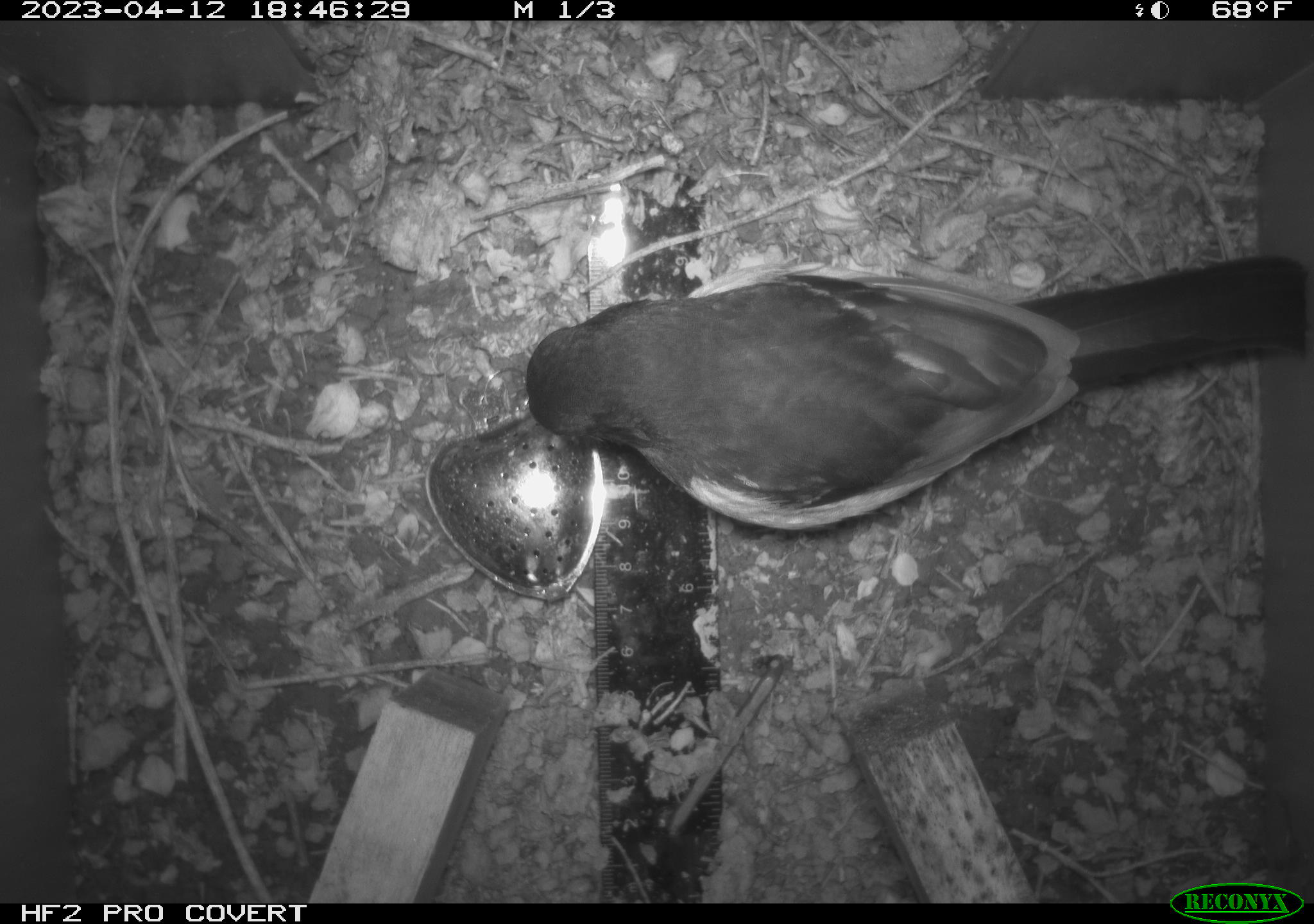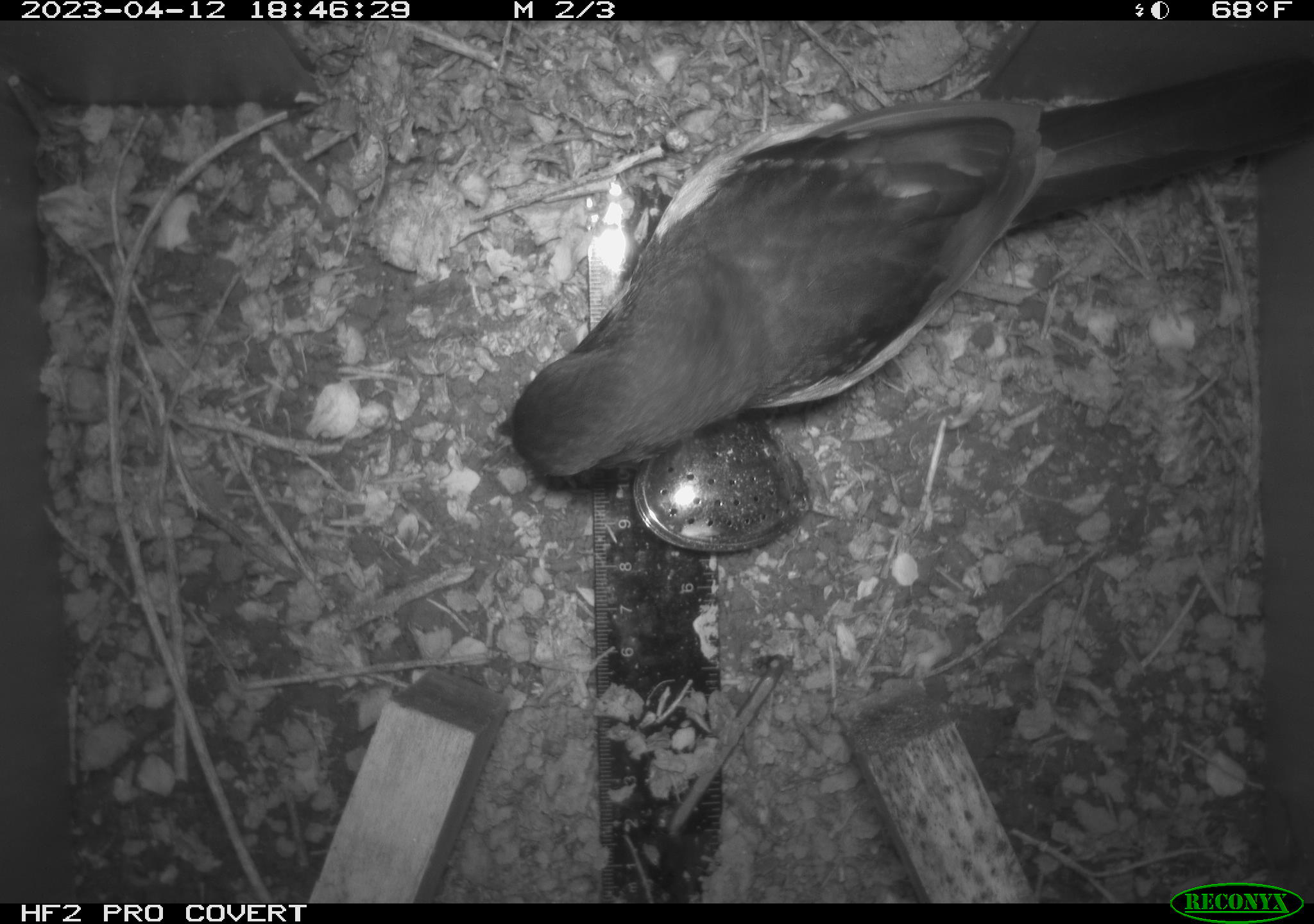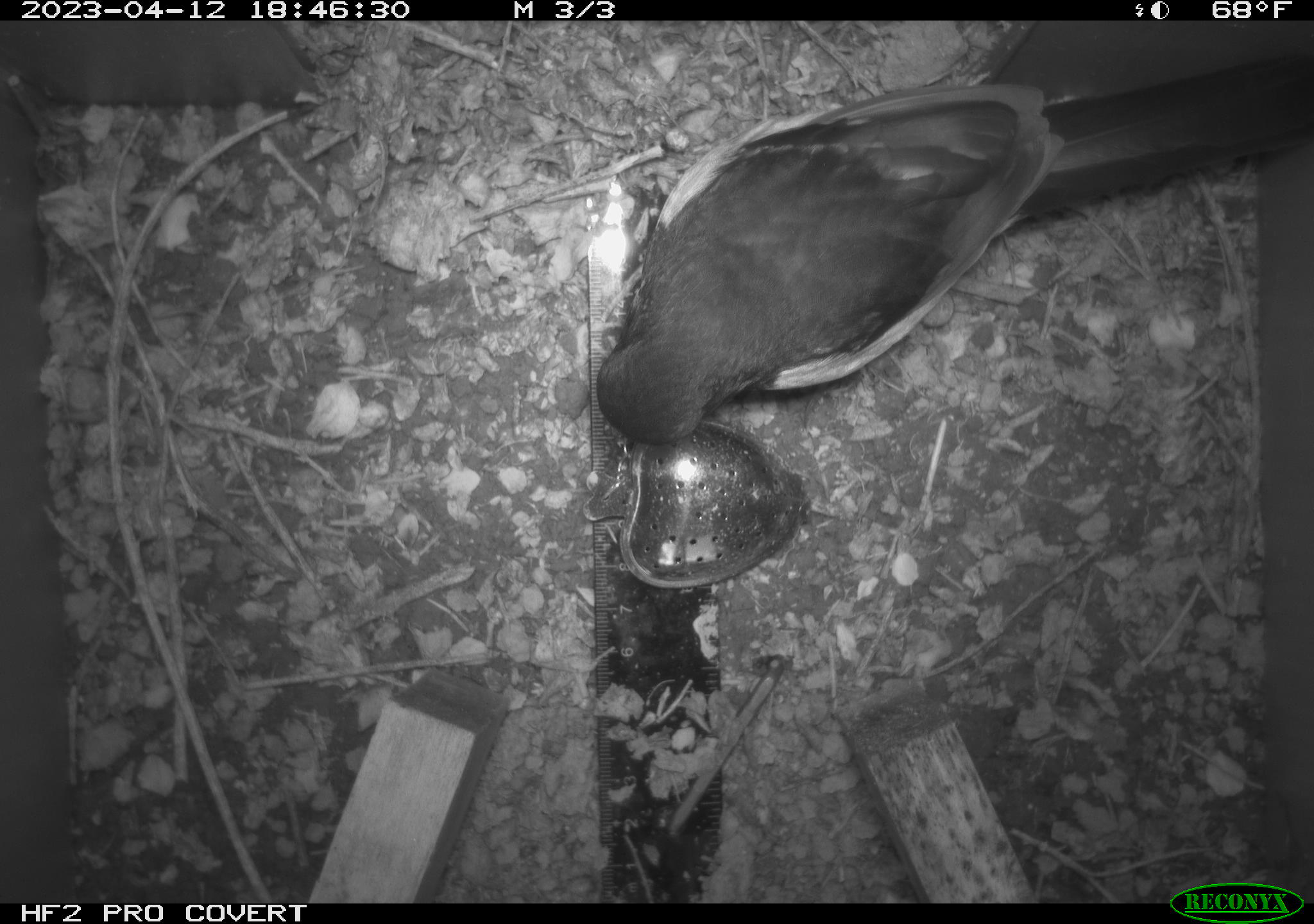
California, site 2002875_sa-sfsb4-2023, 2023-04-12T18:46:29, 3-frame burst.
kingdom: Animalia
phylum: Chordata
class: Aves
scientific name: Aves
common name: bird